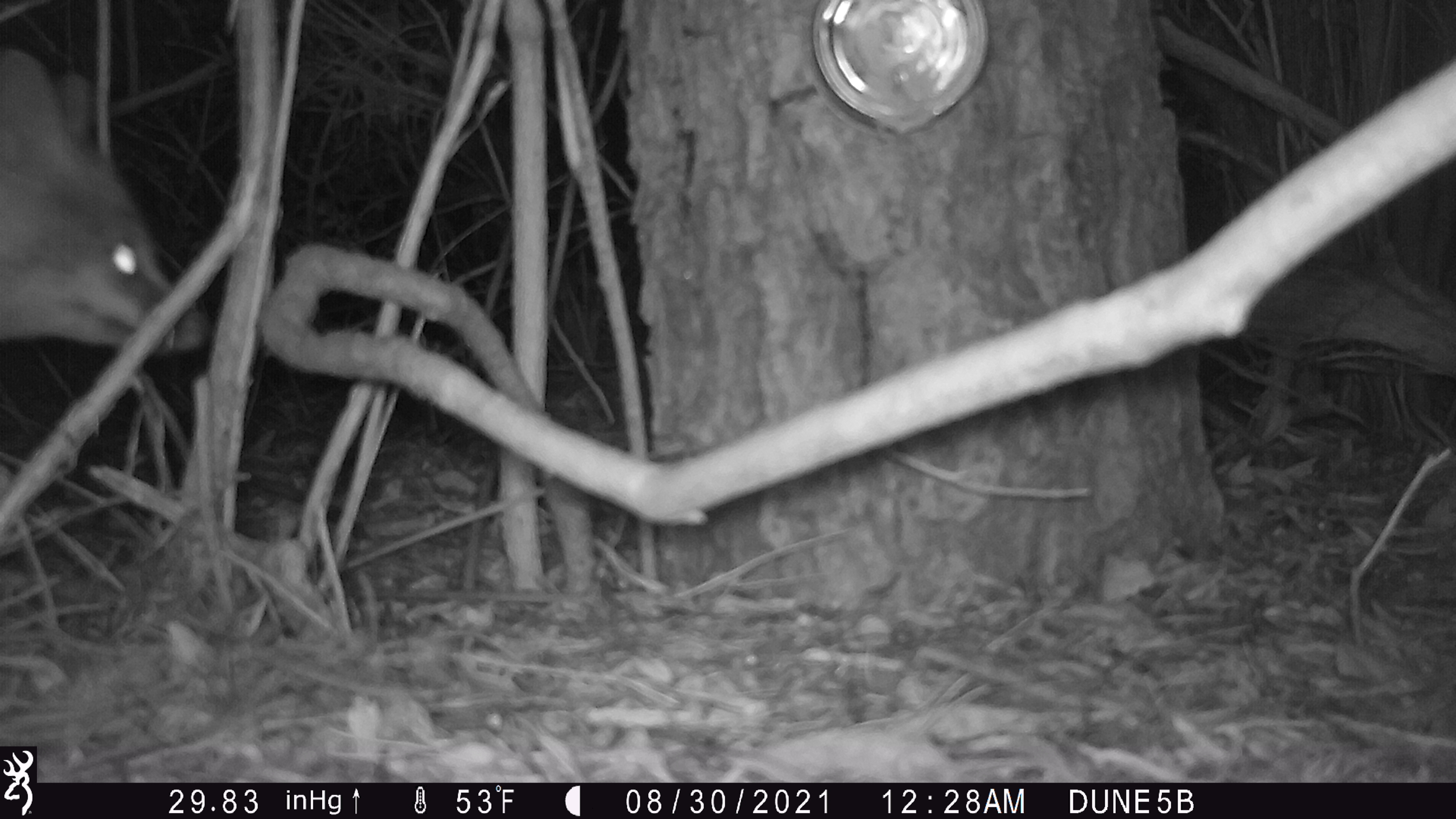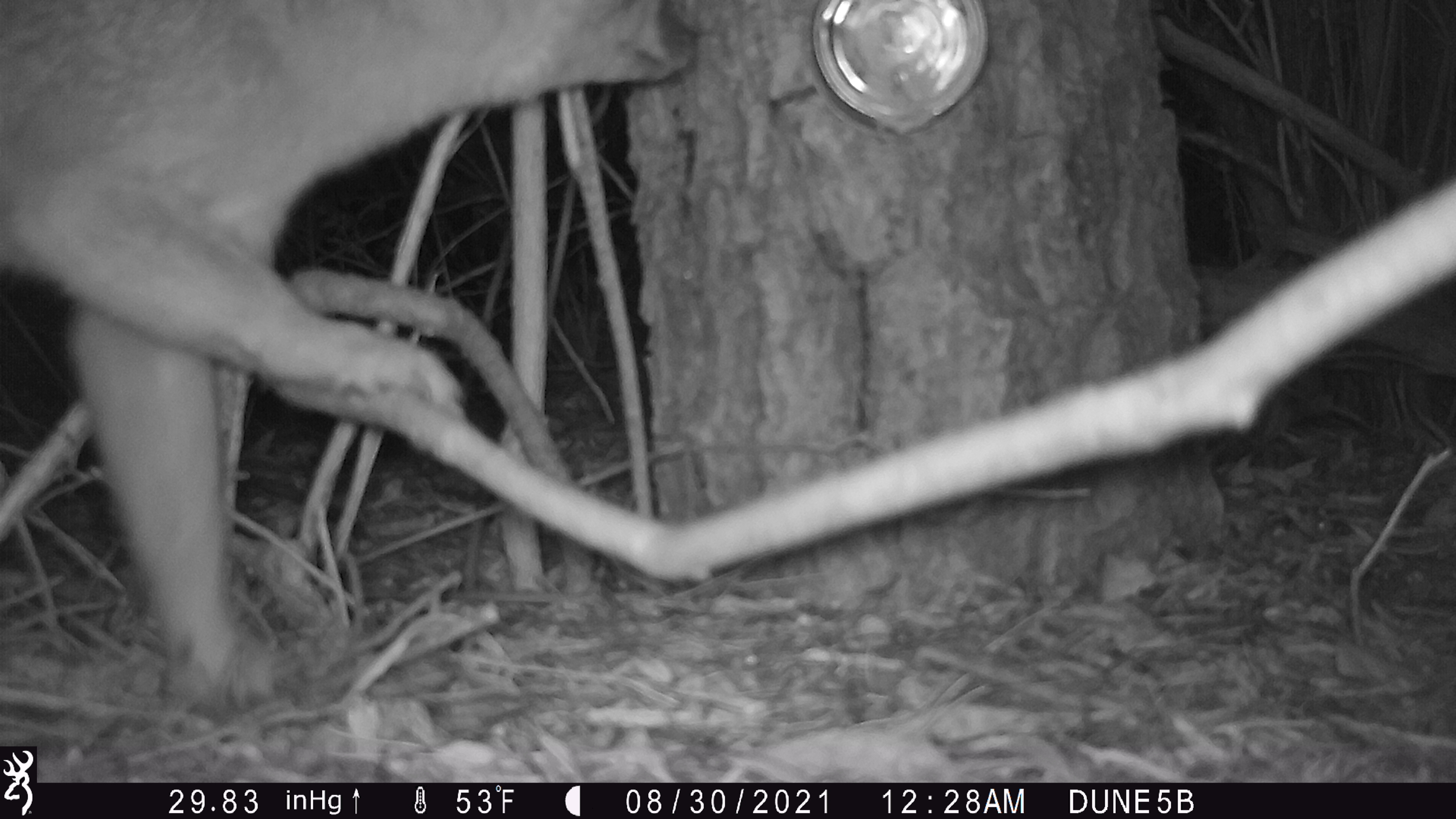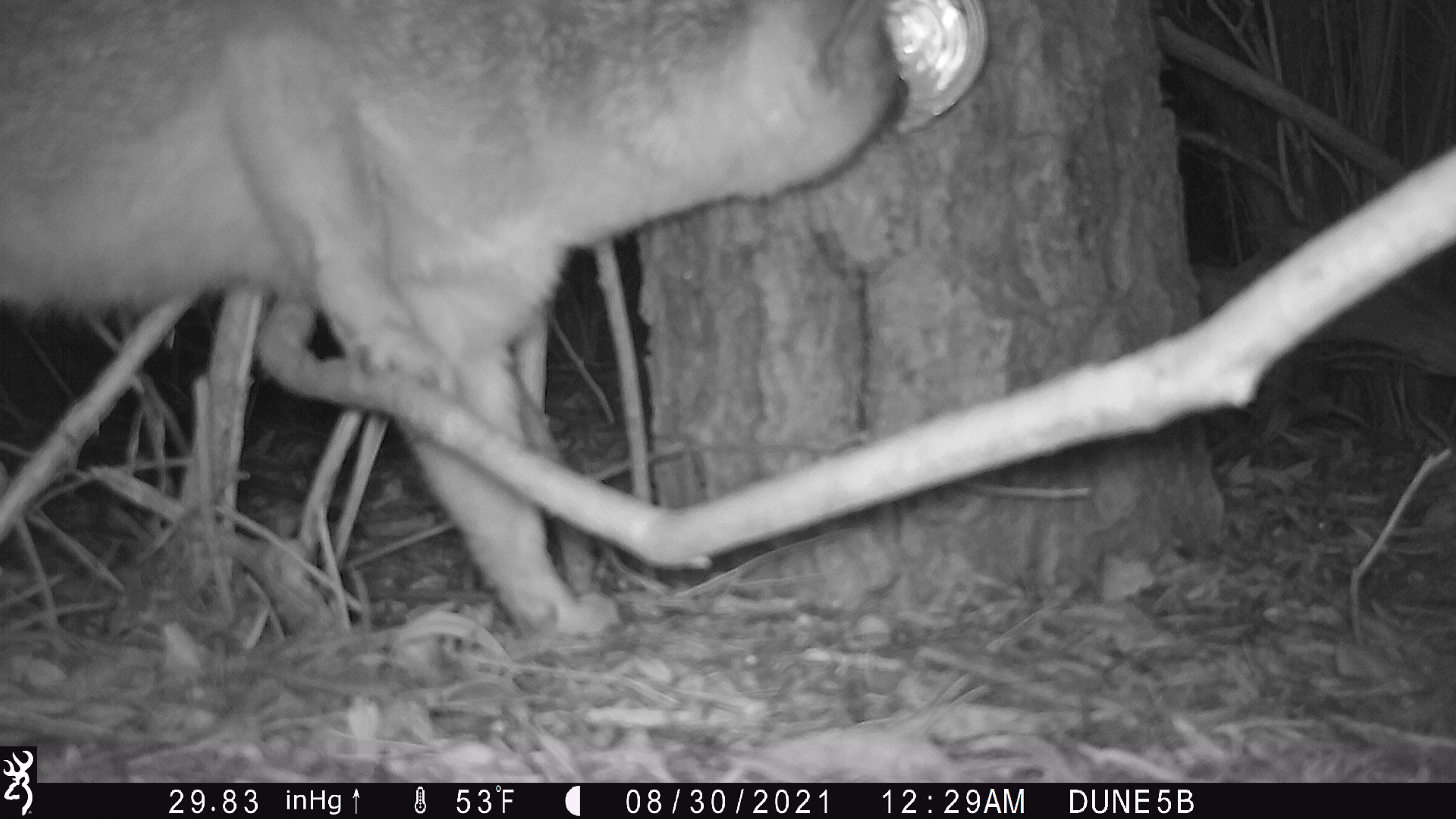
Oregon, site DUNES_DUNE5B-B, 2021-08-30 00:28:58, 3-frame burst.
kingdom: Animalia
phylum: Chordata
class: Mammalia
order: Carnivora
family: Canidae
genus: Canis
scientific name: Canis latrans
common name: coyote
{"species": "coyote (Canis latrans)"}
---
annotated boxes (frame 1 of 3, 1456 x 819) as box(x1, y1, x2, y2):
coyote: box(0, 36, 218, 369)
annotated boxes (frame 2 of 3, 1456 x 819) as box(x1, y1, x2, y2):
coyote: box(1, 2, 735, 723)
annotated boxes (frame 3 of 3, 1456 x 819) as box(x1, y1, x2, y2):
coyote: box(3, 1, 939, 665)